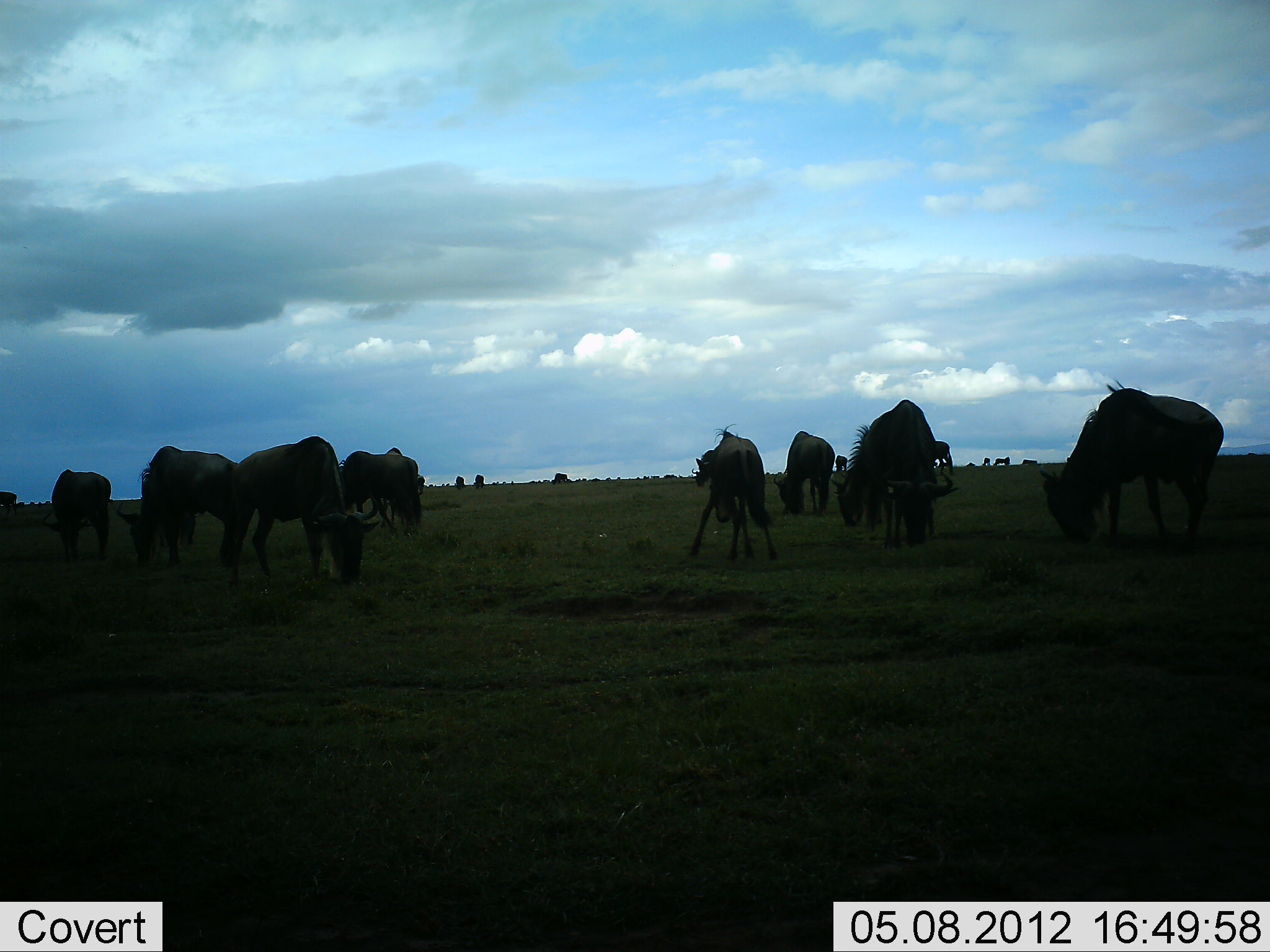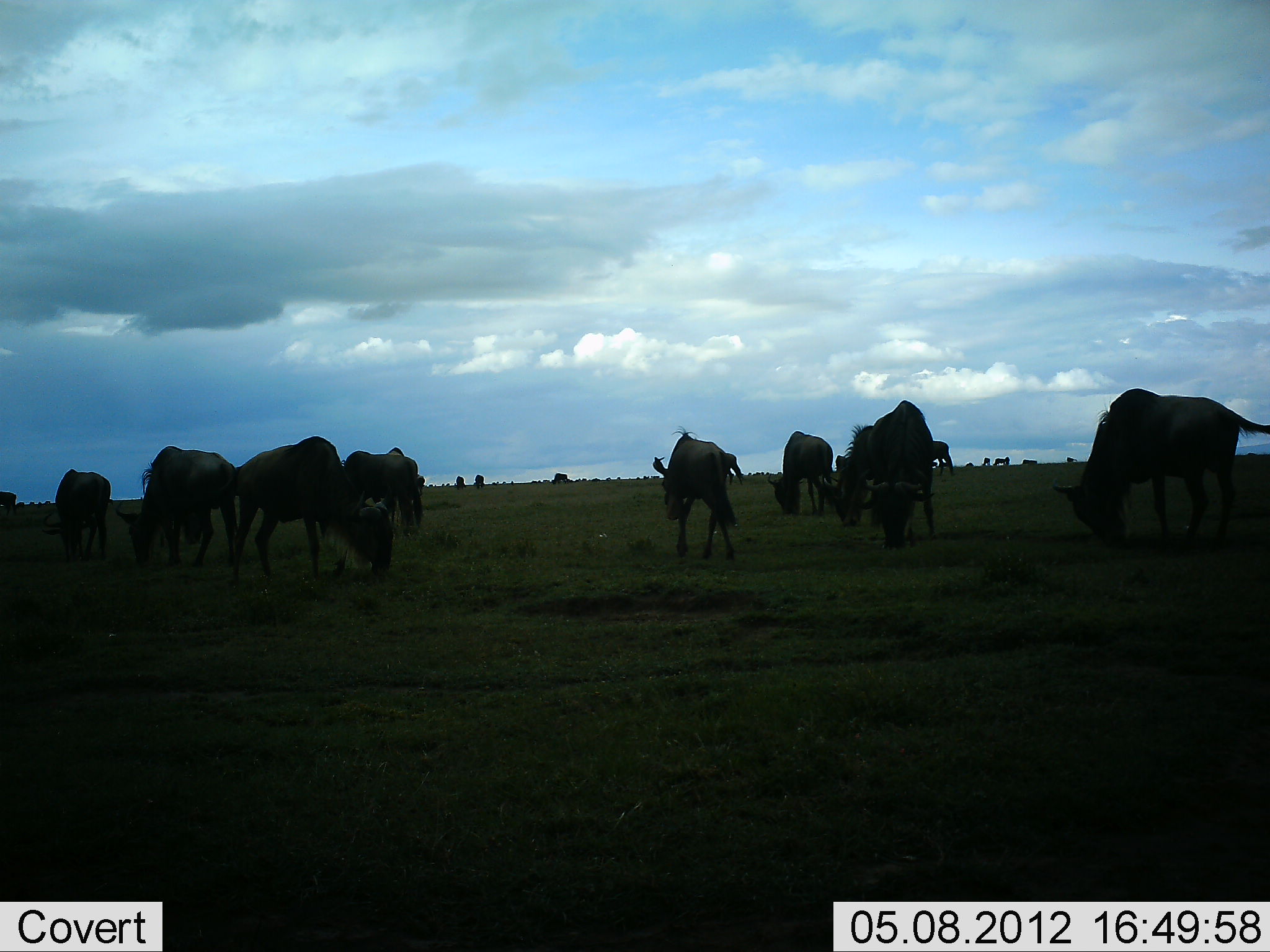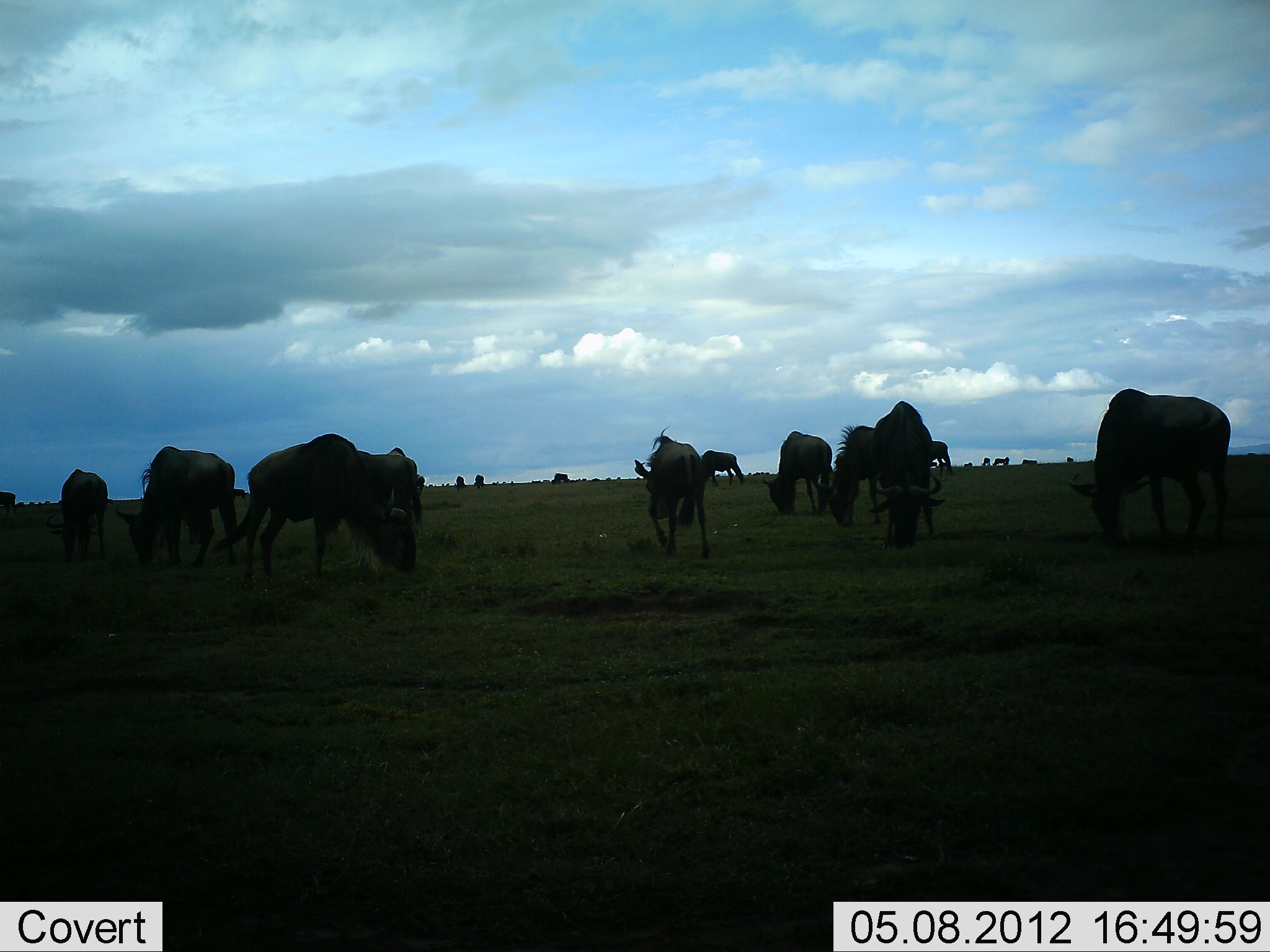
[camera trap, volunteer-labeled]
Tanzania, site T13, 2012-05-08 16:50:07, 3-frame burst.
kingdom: Animalia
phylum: Chordata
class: Mammalia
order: Artiodactyla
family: Bovidae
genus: Connochaetes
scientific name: Connochaetes taurinus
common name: blue wildebeest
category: wildebeest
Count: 11-50.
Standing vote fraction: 50%.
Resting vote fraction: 10%.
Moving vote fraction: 50%.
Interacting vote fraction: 0%.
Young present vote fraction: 0%.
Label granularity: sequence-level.